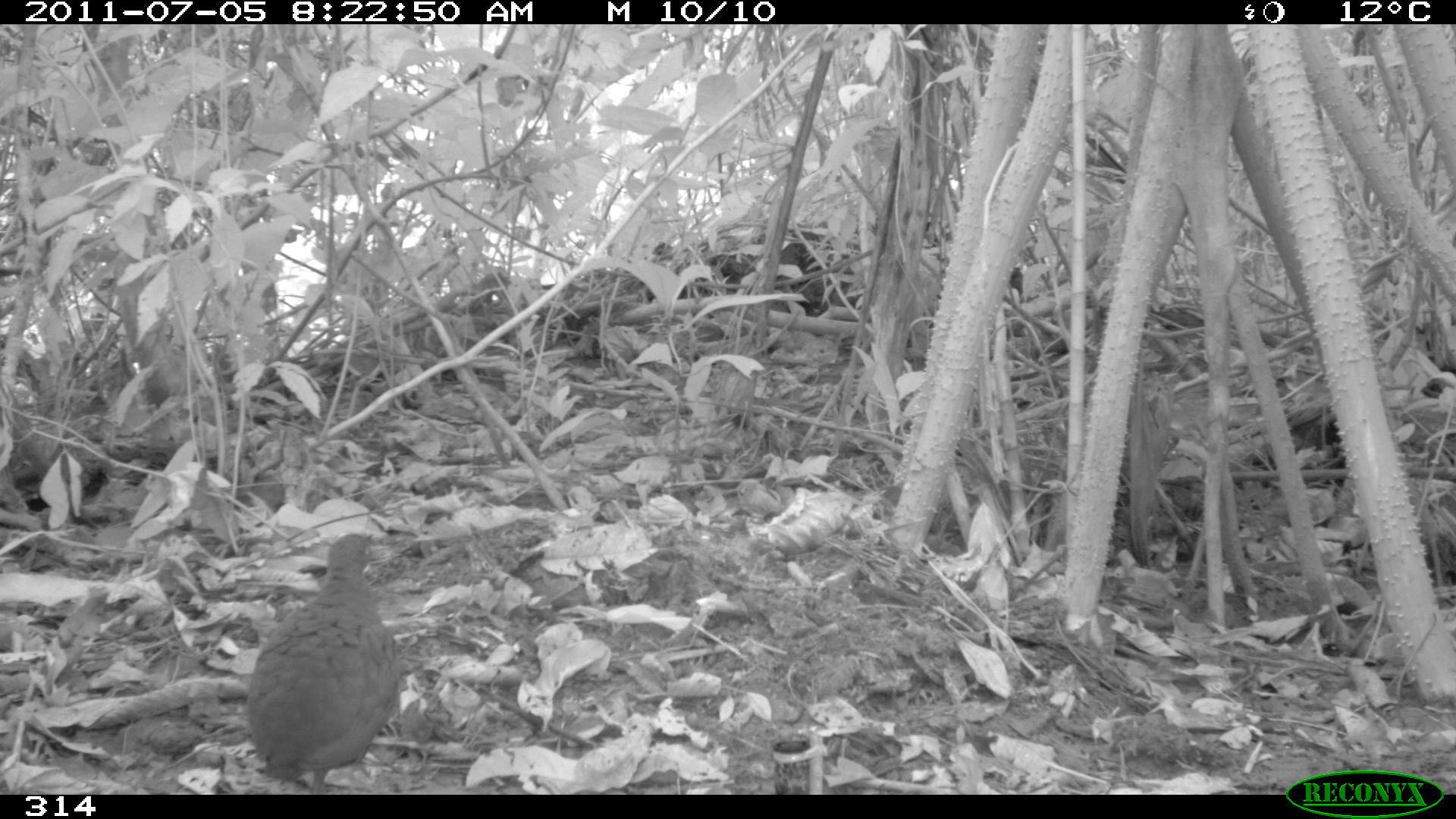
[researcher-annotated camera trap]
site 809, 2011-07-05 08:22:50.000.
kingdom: Animalia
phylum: Chordata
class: Aves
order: Galliformes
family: Phasianidae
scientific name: Phasianidae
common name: quails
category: quail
Quail (quails) (Phasianidae).